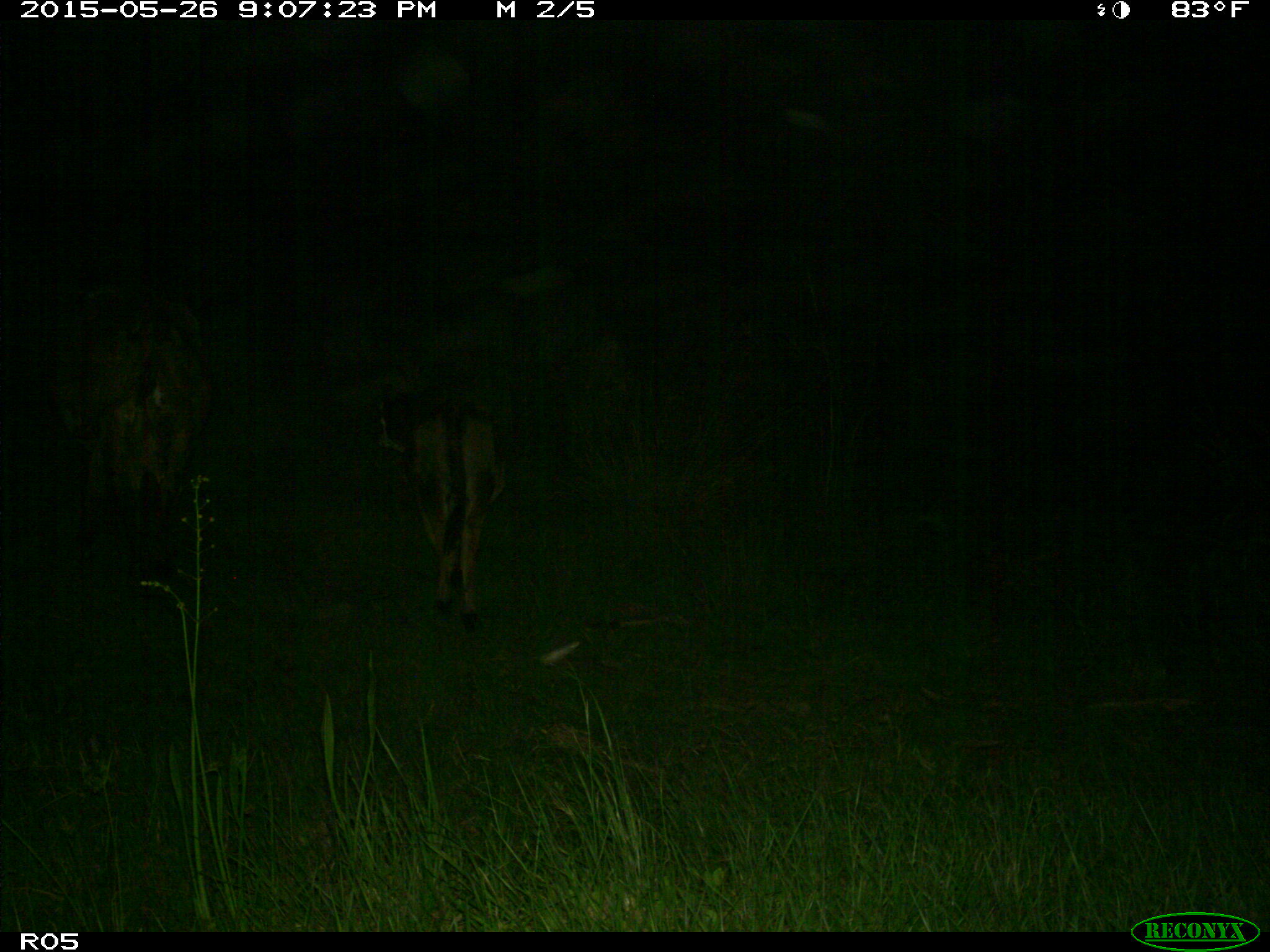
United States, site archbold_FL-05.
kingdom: Animalia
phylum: Chordata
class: Mammalia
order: Artiodactyla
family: Bovidae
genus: Bos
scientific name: Bos taurus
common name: domestic cow